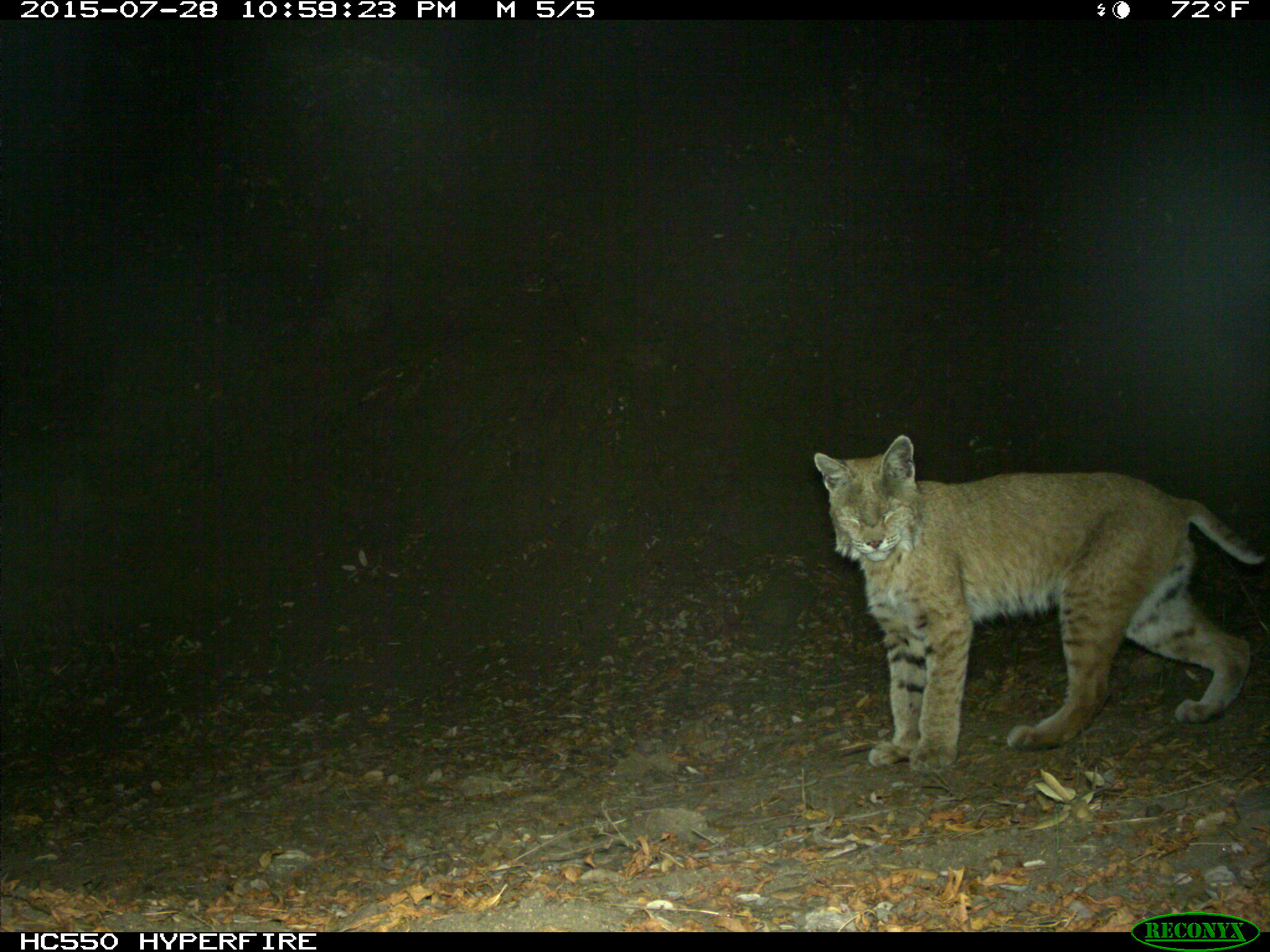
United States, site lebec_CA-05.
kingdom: Animalia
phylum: Chordata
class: Mammalia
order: Carnivora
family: Felidae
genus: Lynx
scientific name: Lynx rufus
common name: bobcat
Lynx rufus (bobcat).